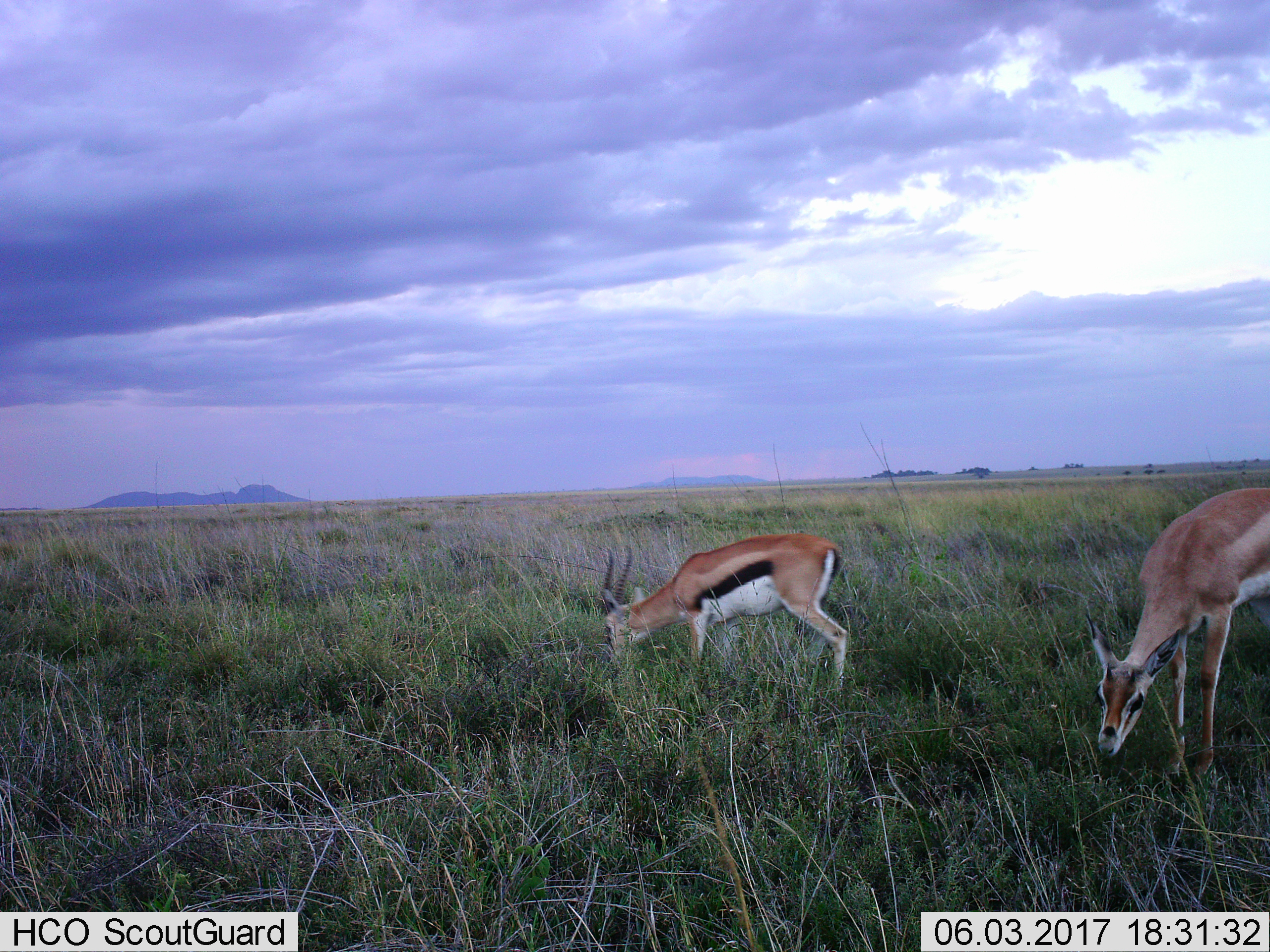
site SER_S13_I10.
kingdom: Animalia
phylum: Chordata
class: Mammalia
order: Artiodactyla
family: Bovidae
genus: Eudorcas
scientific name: Eudorcas thomsonii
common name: thomson's gazelle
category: gazellethomsons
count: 2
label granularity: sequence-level